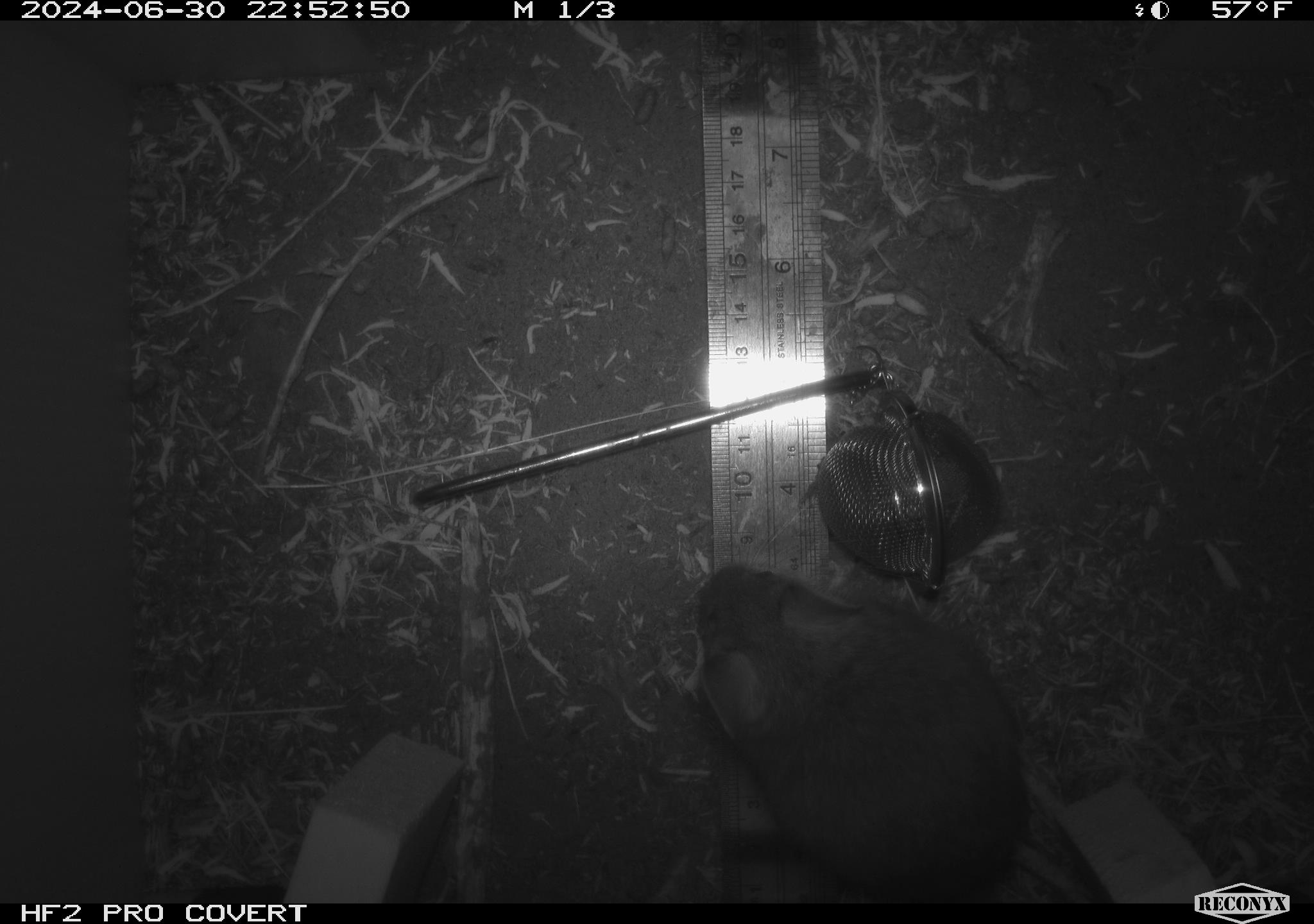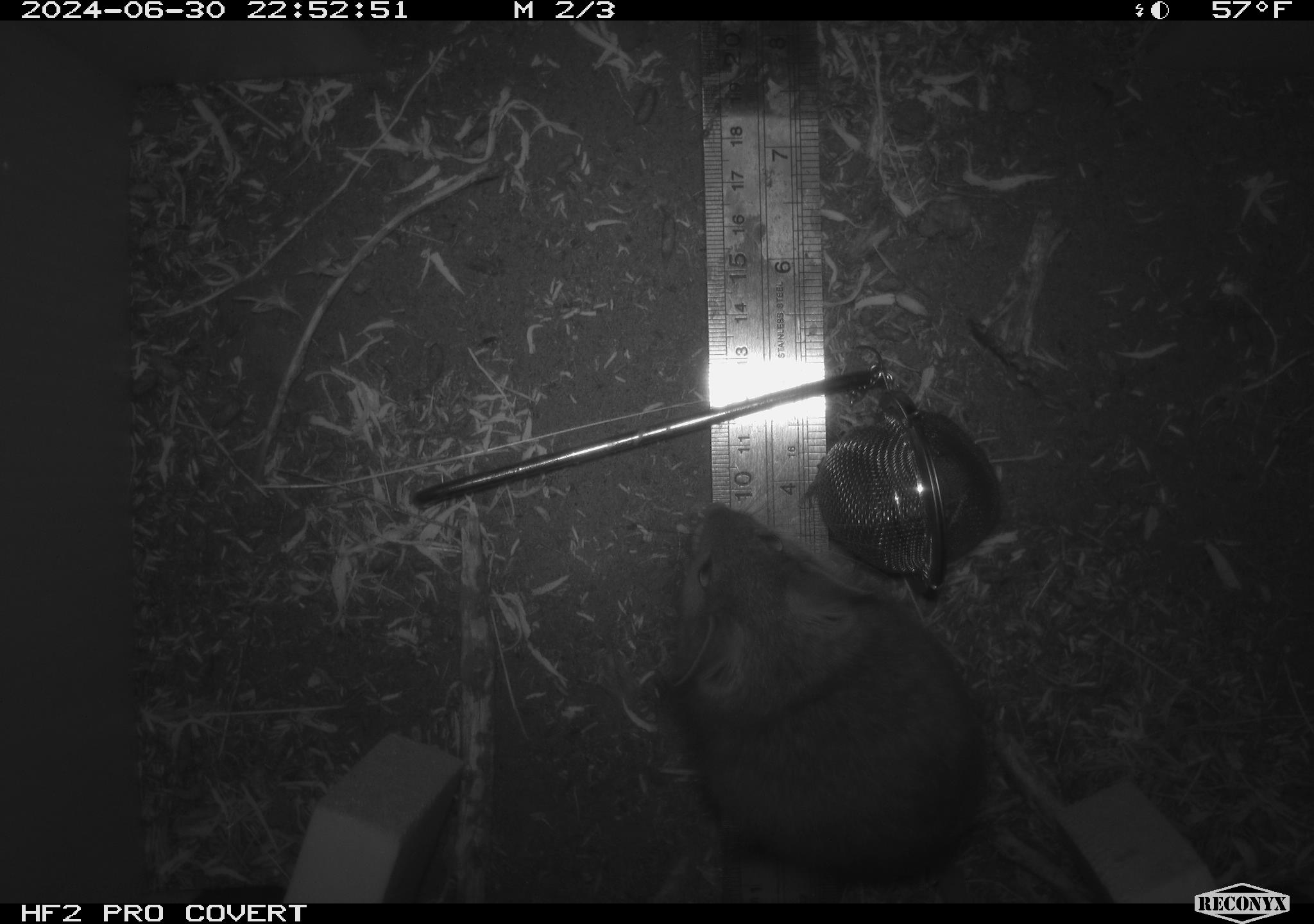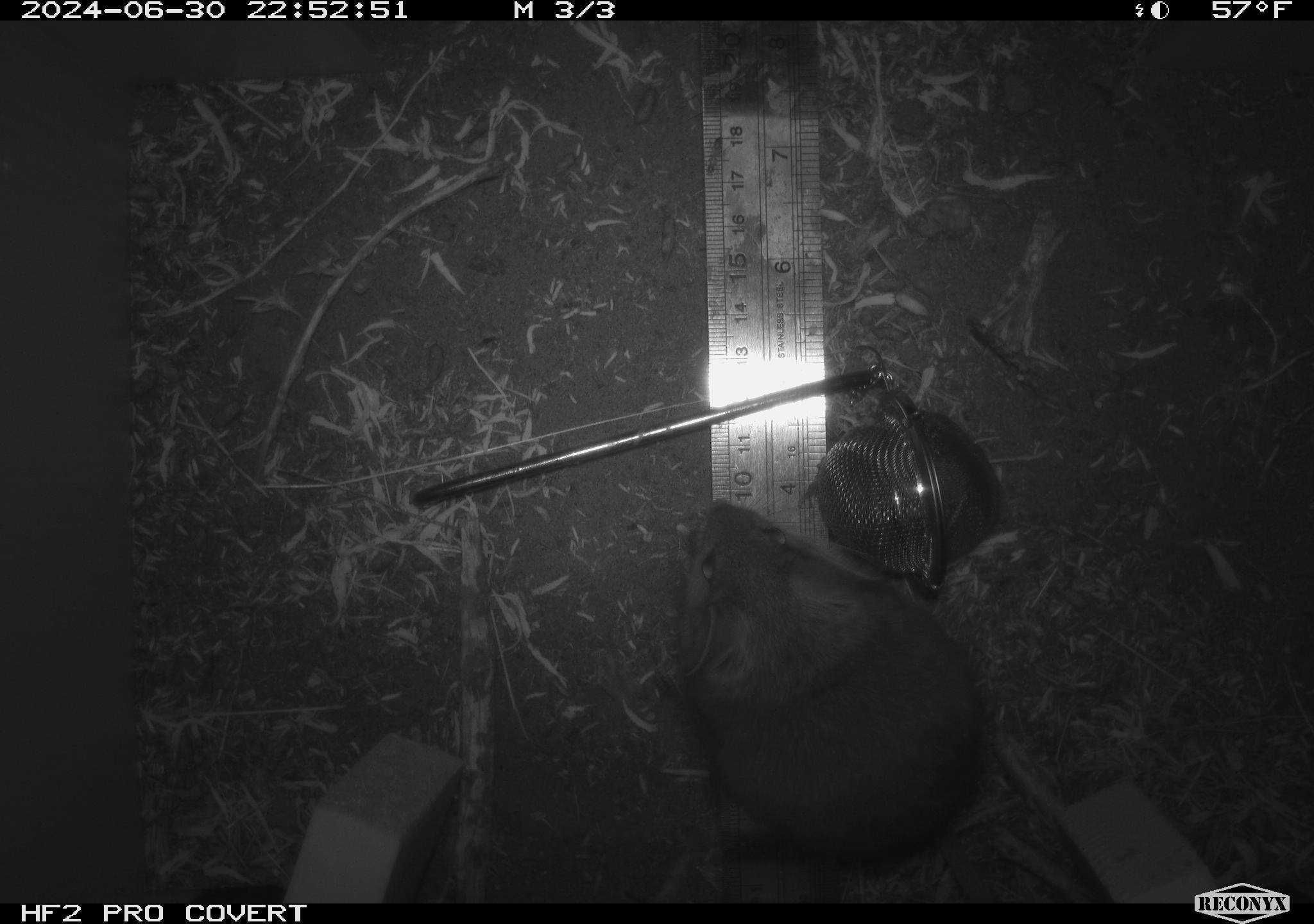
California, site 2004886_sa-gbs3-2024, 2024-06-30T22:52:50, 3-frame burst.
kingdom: Animalia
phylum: Chordata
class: Mammalia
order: Rodentia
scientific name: Rodentia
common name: woodrat or rat or mouse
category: woodrat or rat or mouse species